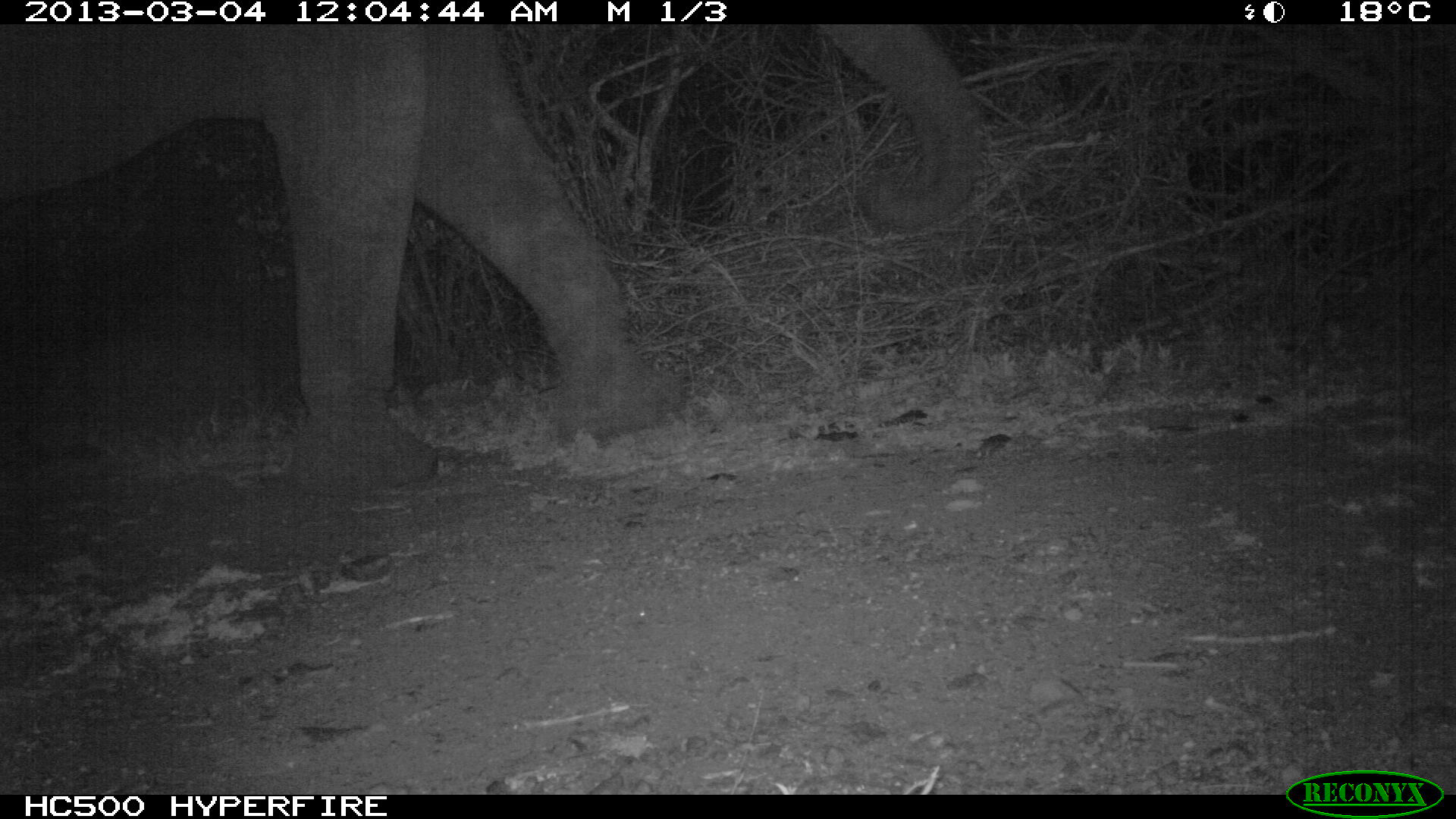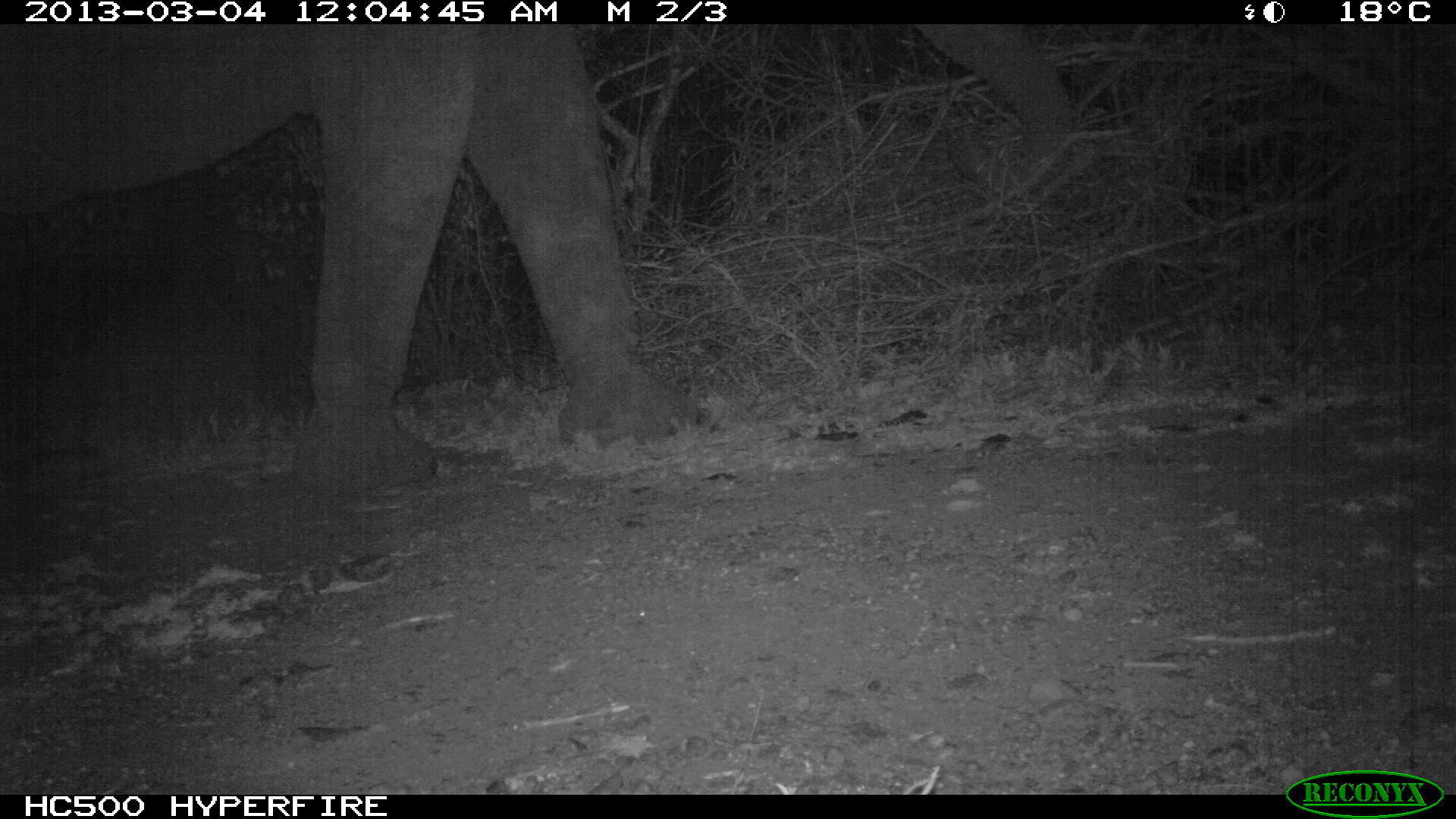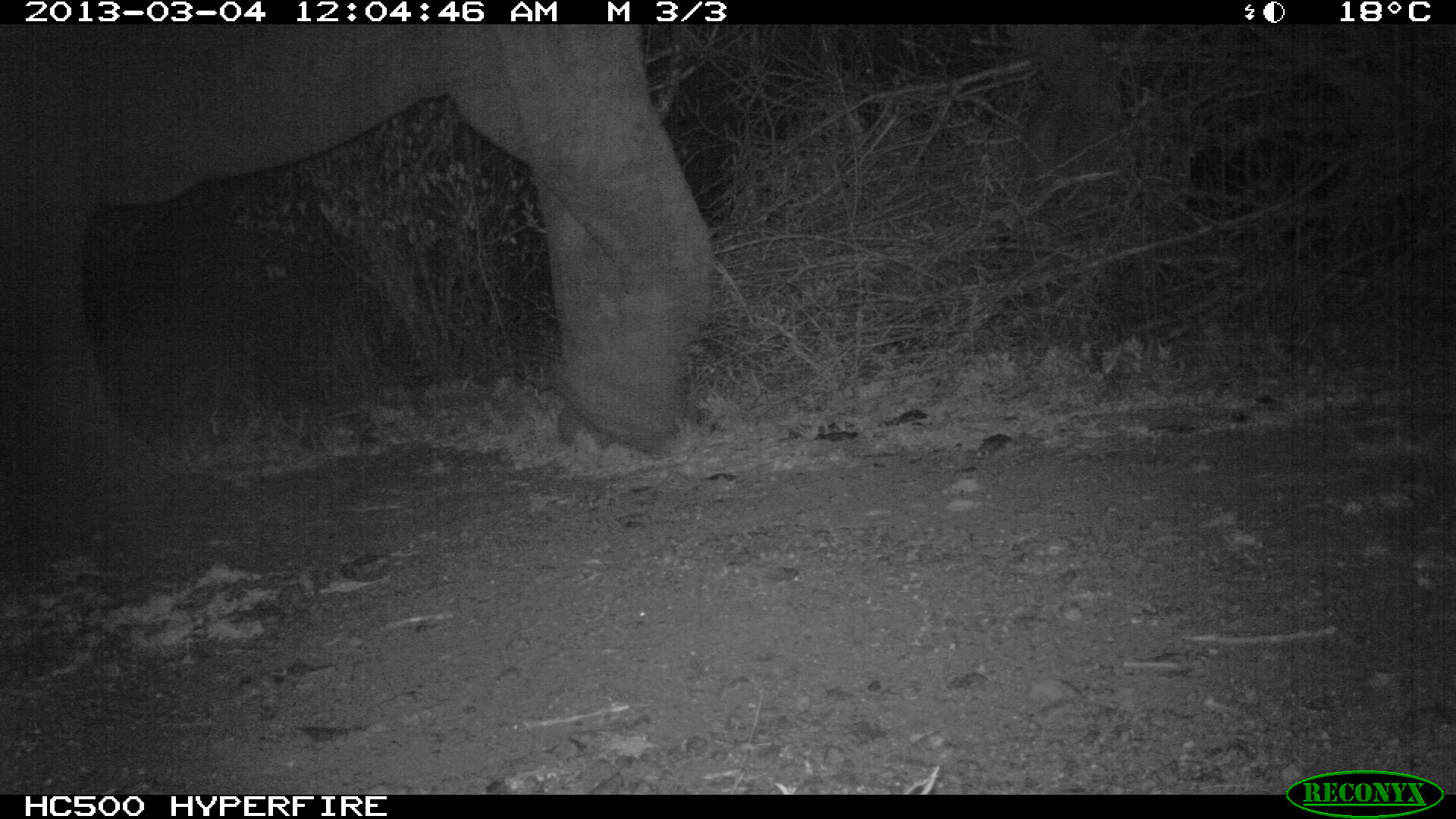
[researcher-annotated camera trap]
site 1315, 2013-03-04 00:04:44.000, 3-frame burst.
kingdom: Animalia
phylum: Chordata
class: Mammalia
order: Proboscidea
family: Elephantidae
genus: Loxodonta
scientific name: Loxodonta africana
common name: african bush elephant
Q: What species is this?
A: Loxodonta africana (african bush elephant).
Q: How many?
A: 1.